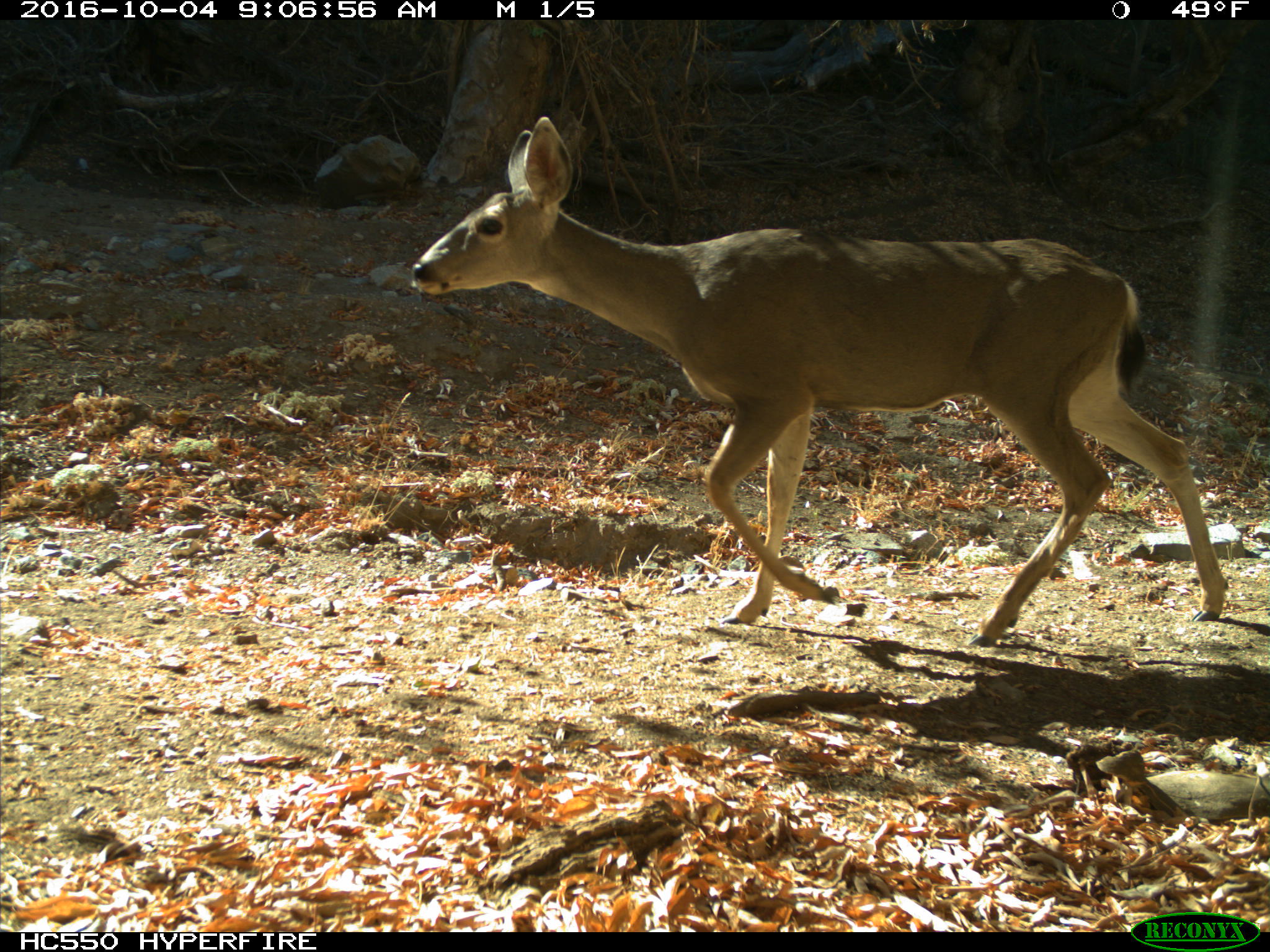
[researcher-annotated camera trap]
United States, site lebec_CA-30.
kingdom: Animalia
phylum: Chordata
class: Mammalia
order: Artiodactyla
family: Cervidae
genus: Odocoileus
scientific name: Odocoileus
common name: deer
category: unidentified deer